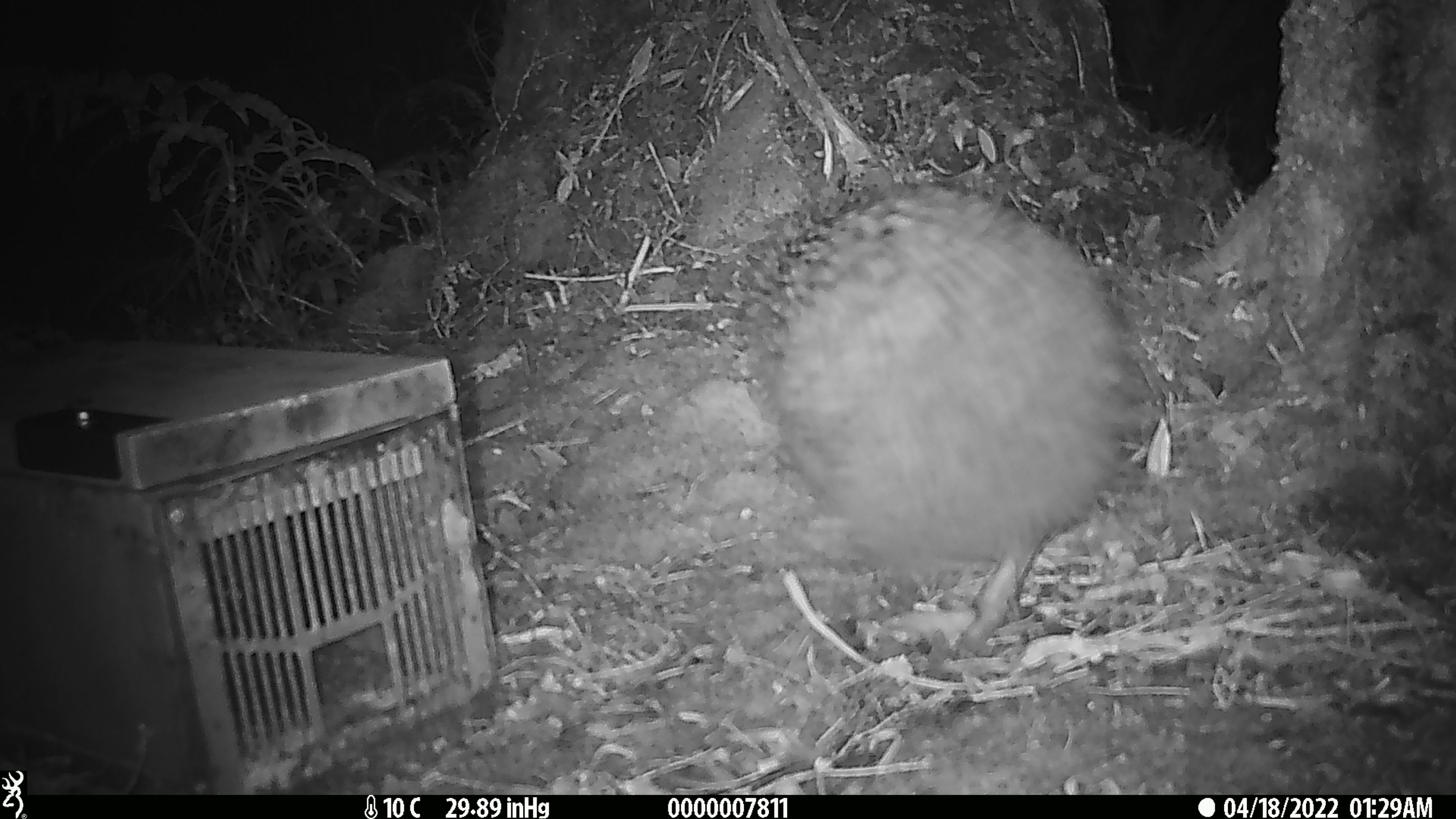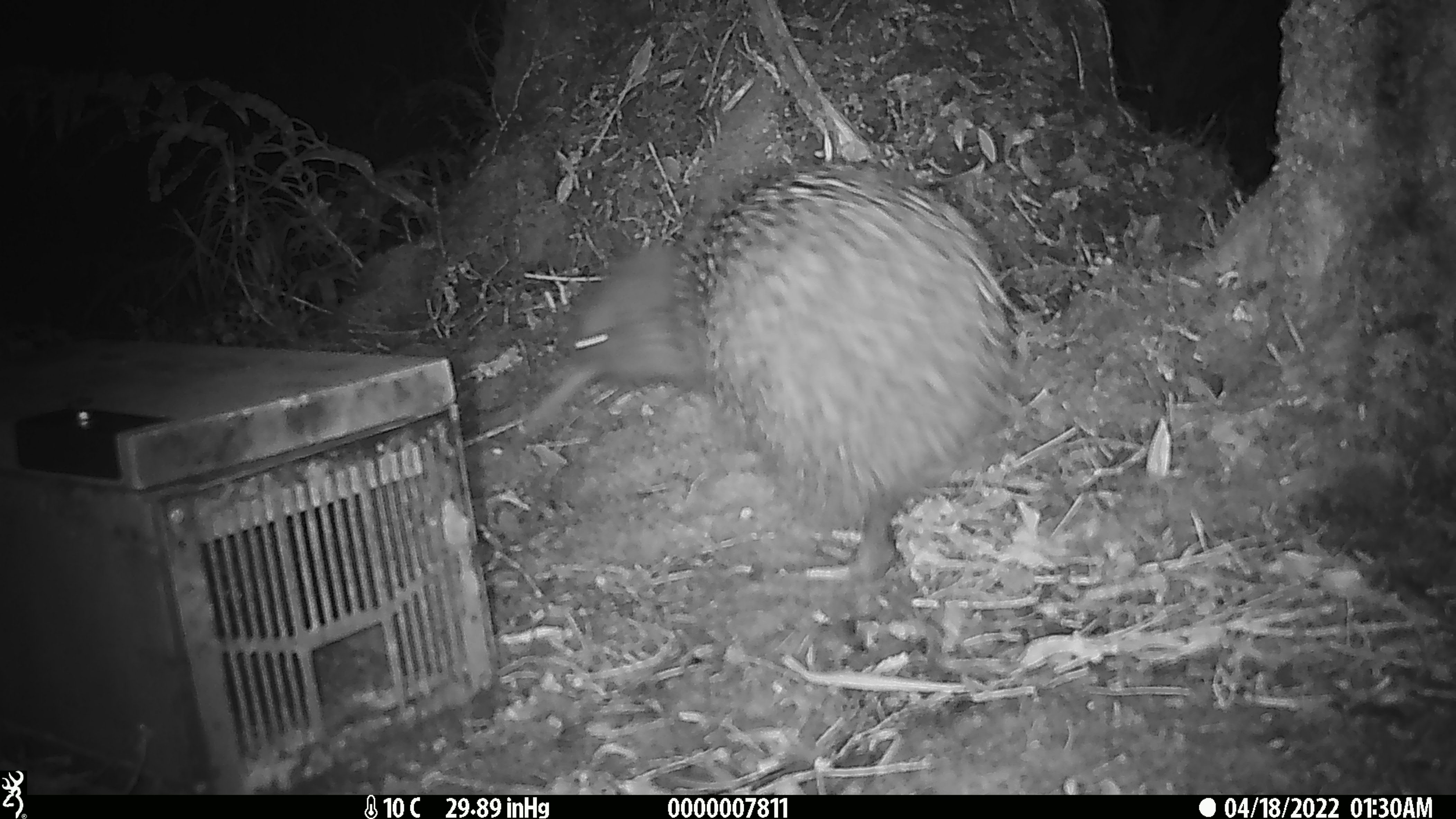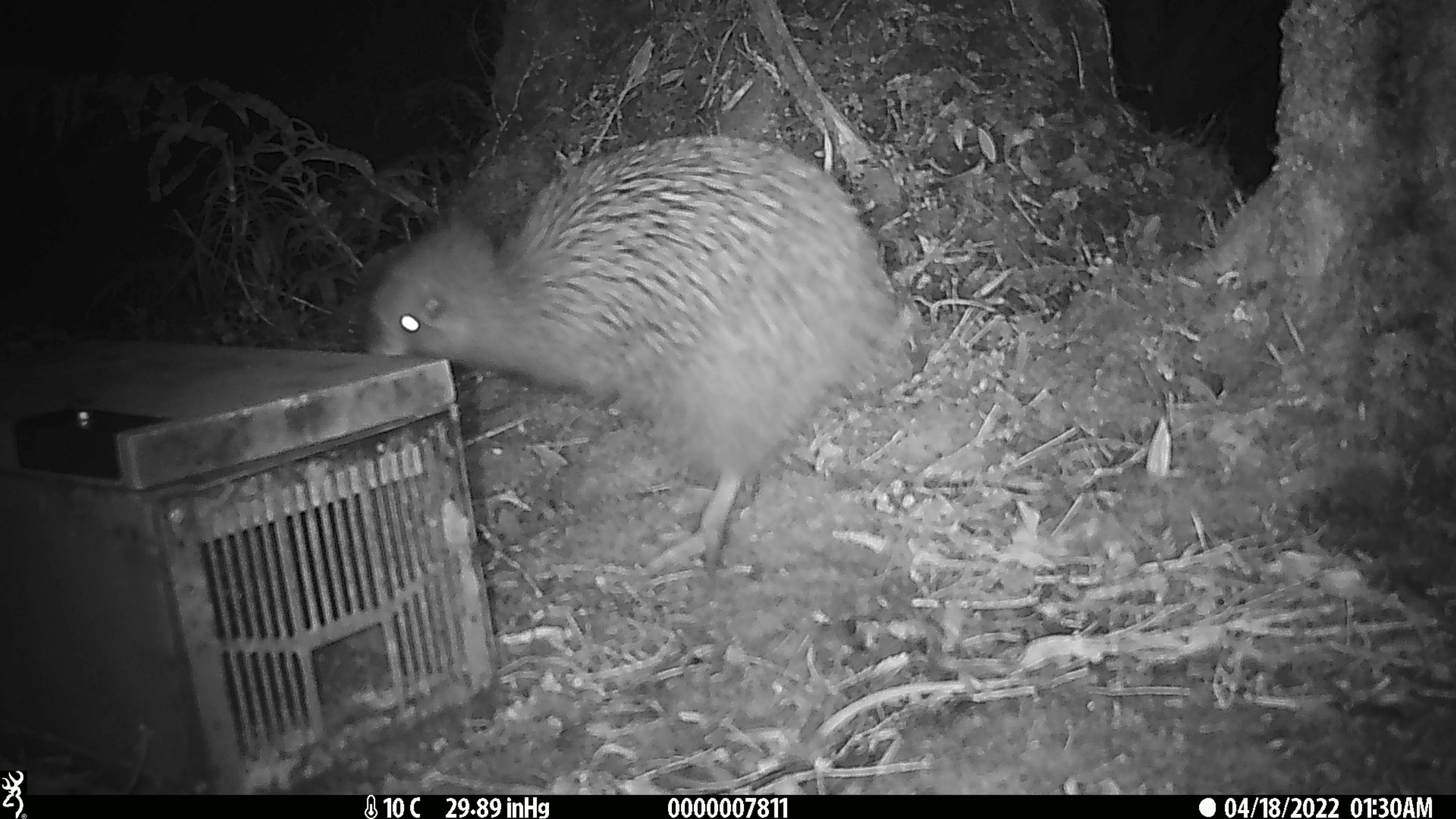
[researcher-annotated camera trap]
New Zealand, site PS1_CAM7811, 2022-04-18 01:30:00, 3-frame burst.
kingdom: Animalia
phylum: Chordata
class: Aves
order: Apterygiformes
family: Apterygidae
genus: Apteryx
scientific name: Apteryx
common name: kiwi